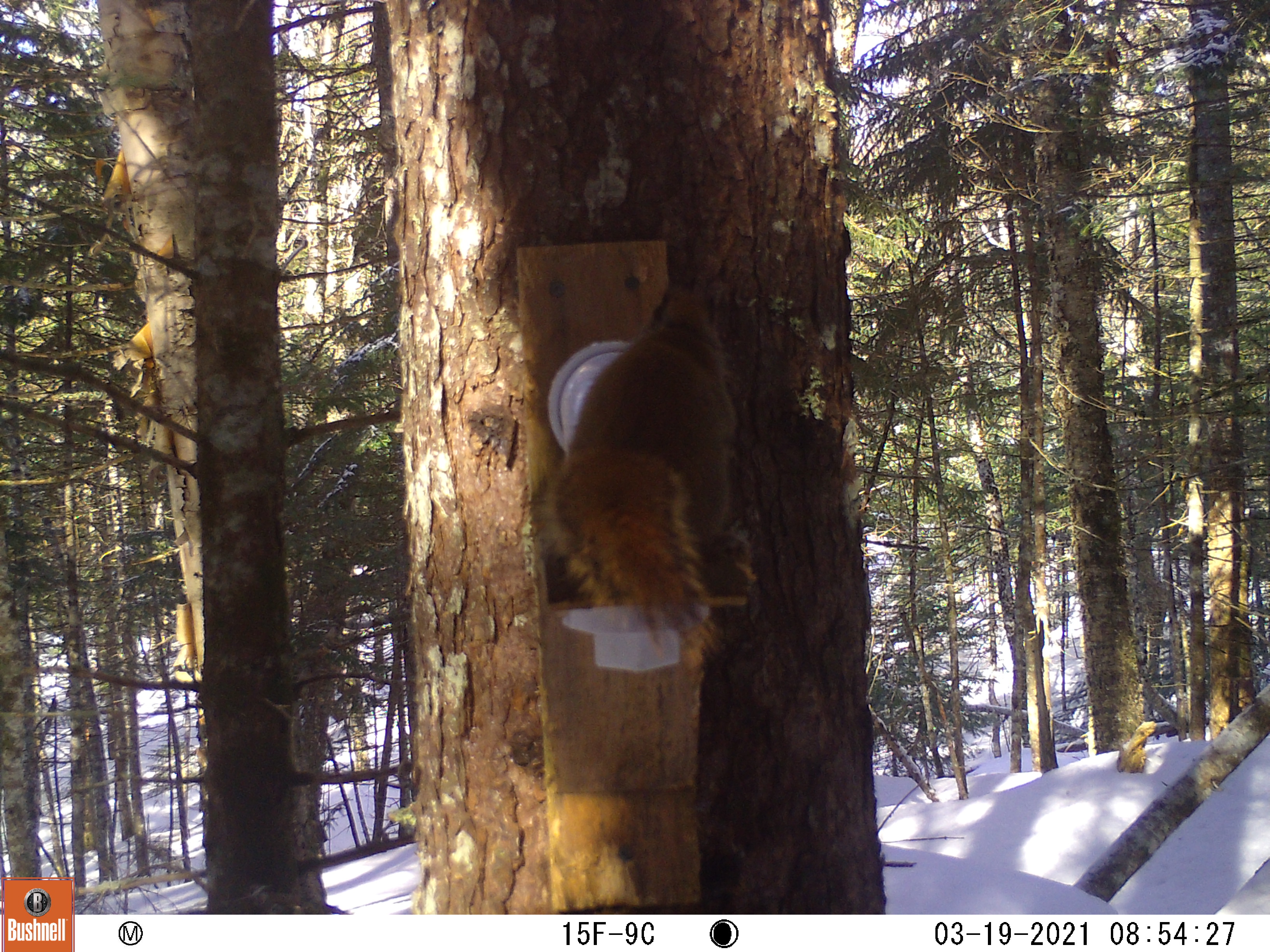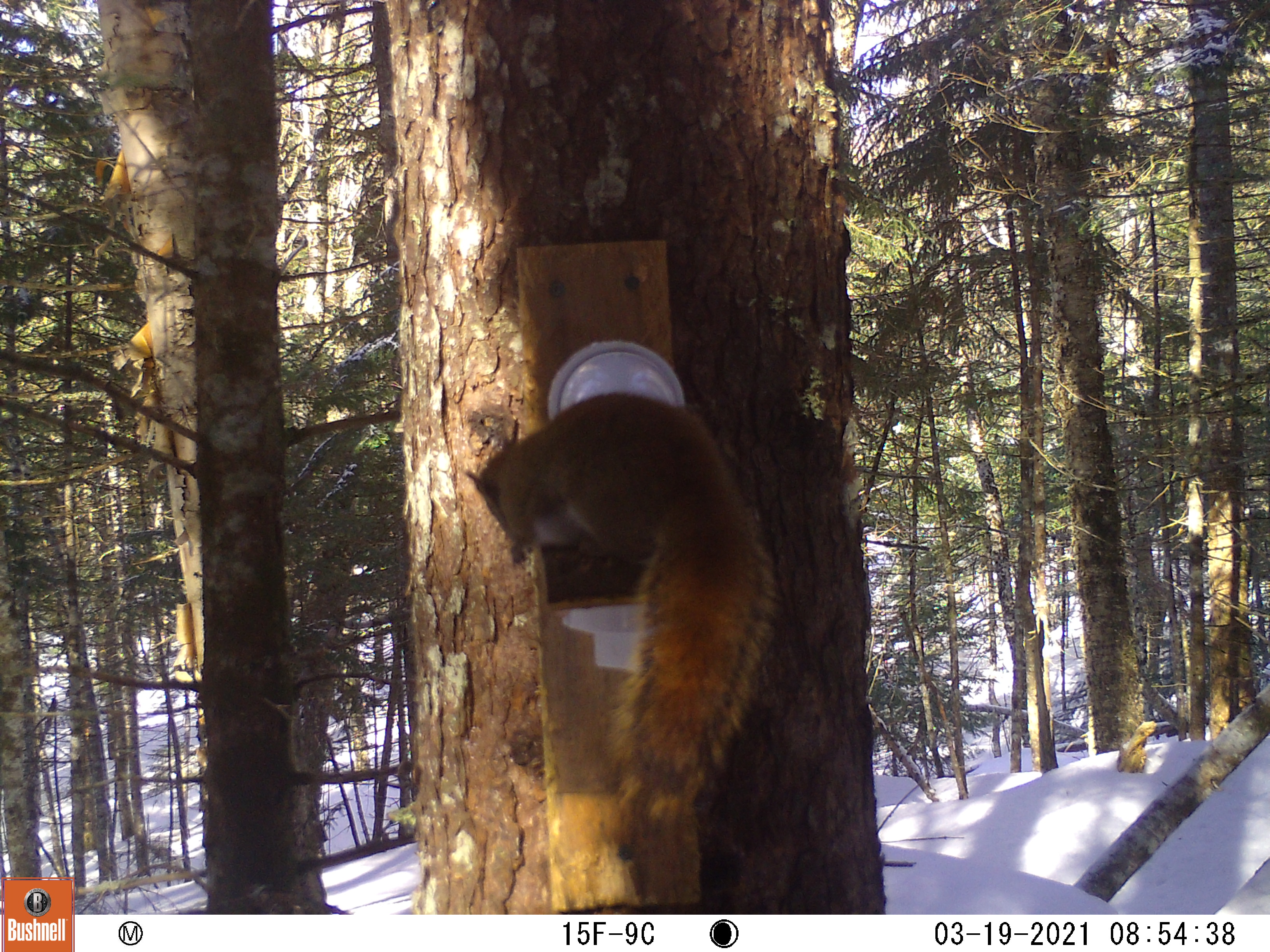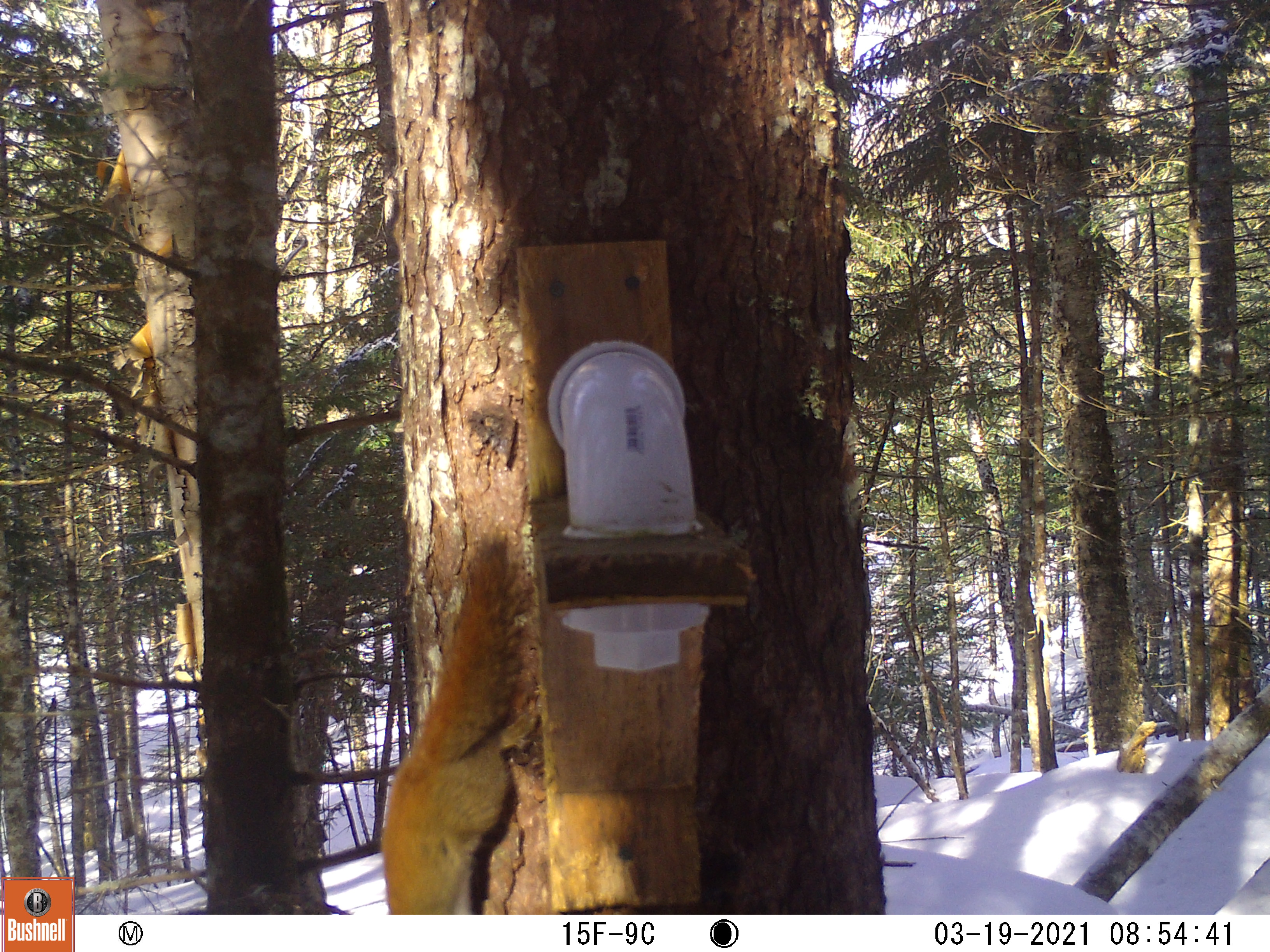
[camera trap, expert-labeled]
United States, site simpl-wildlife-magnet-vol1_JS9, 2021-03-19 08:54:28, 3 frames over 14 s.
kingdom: Animalia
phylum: Chordata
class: Mammalia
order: Rodentia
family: Sciuridae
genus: Tamiasciurus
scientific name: Tamiasciurus hudsonicus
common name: red squirrel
Red squirrel (Tamiasciurus hudsonicus).